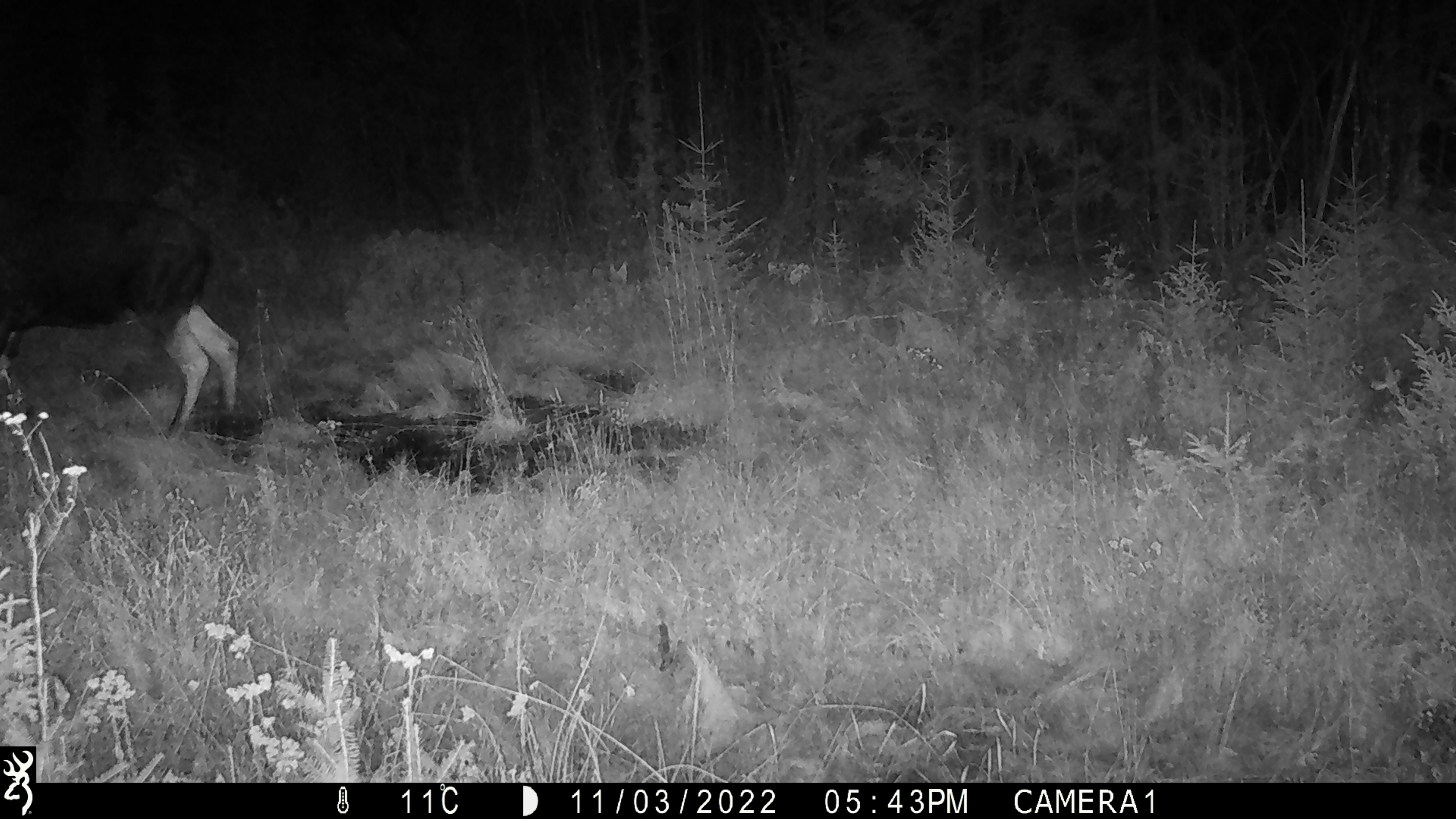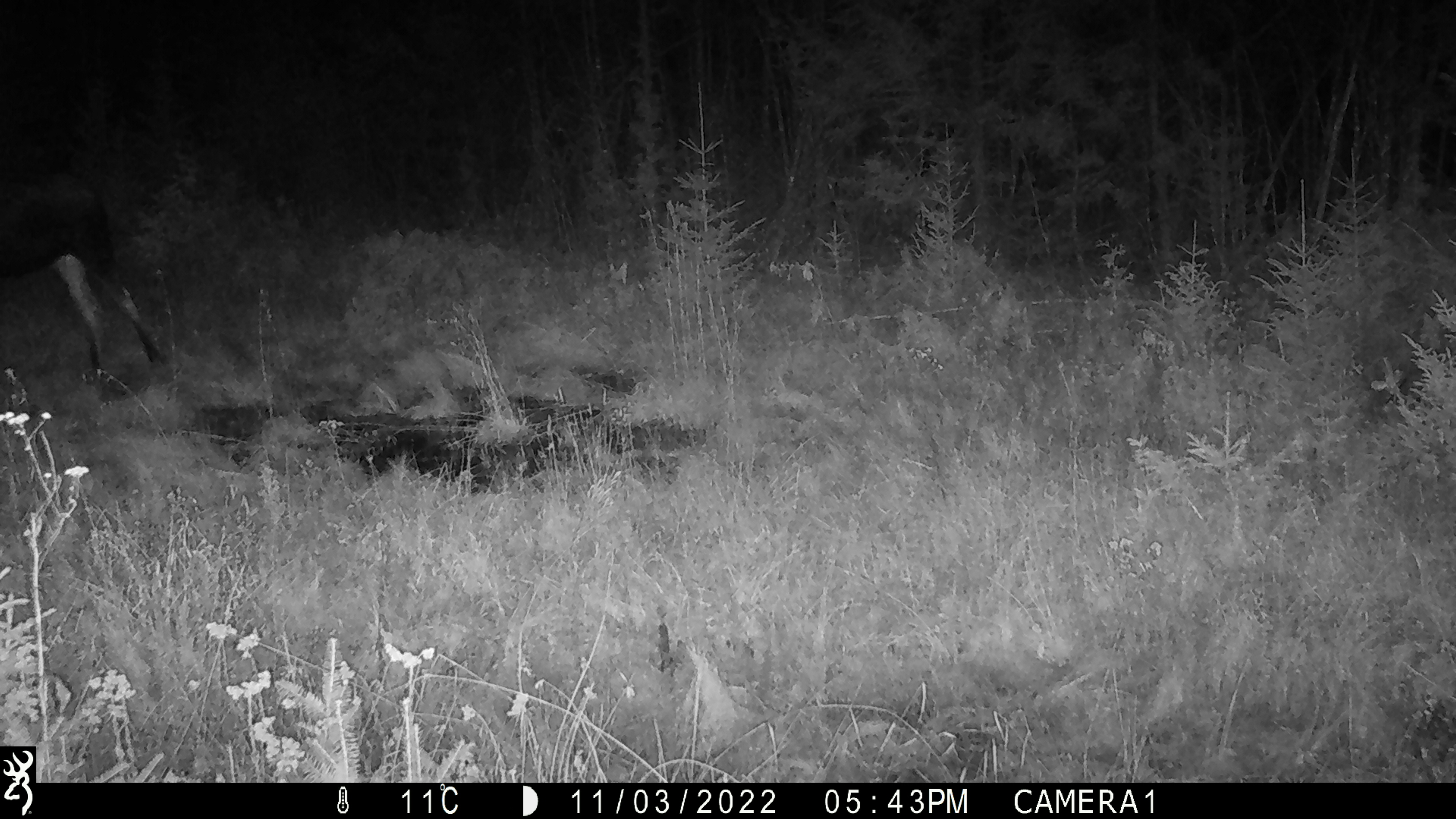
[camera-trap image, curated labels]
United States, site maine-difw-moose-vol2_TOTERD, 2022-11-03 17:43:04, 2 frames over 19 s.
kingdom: Animalia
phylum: Chordata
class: Mammalia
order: Artiodactyla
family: Cervidae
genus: Alces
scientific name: Alces alces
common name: moose